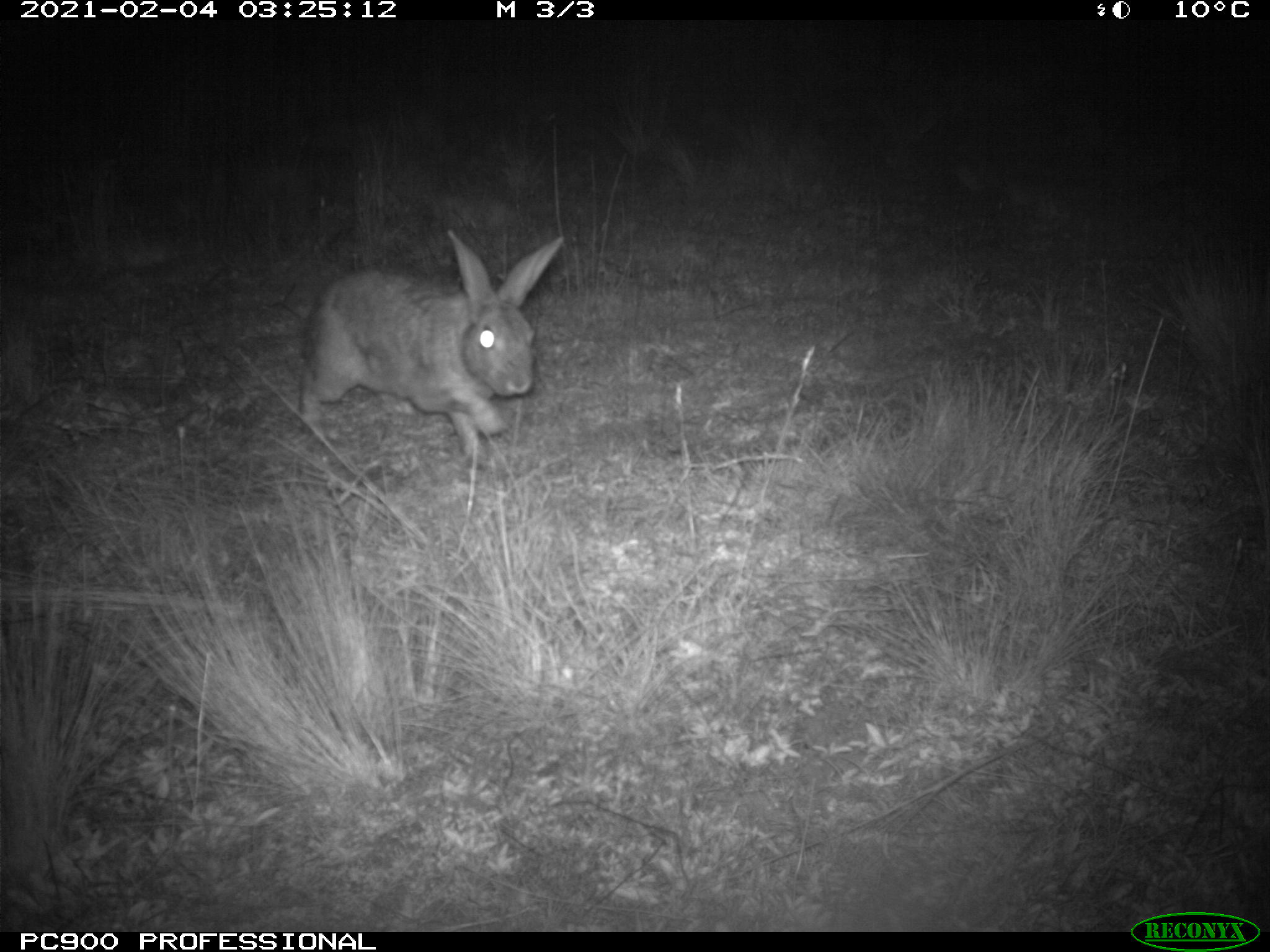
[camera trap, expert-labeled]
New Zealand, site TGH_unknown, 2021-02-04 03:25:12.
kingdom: Animalia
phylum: Chordata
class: Mammalia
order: Lagomorpha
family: Leporidae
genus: Oryctolagus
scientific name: Oryctolagus cuniculus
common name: european rabbit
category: rabbit